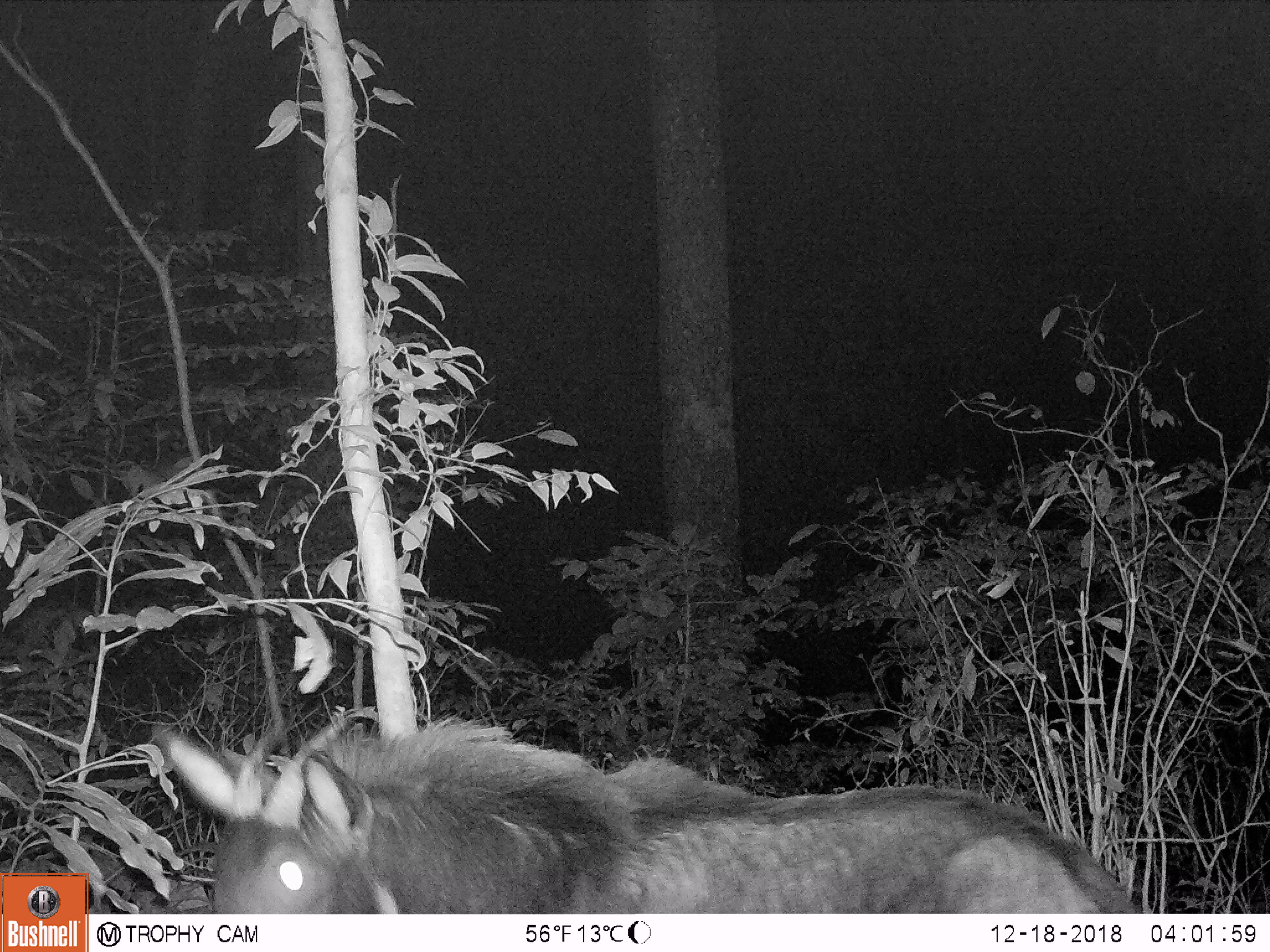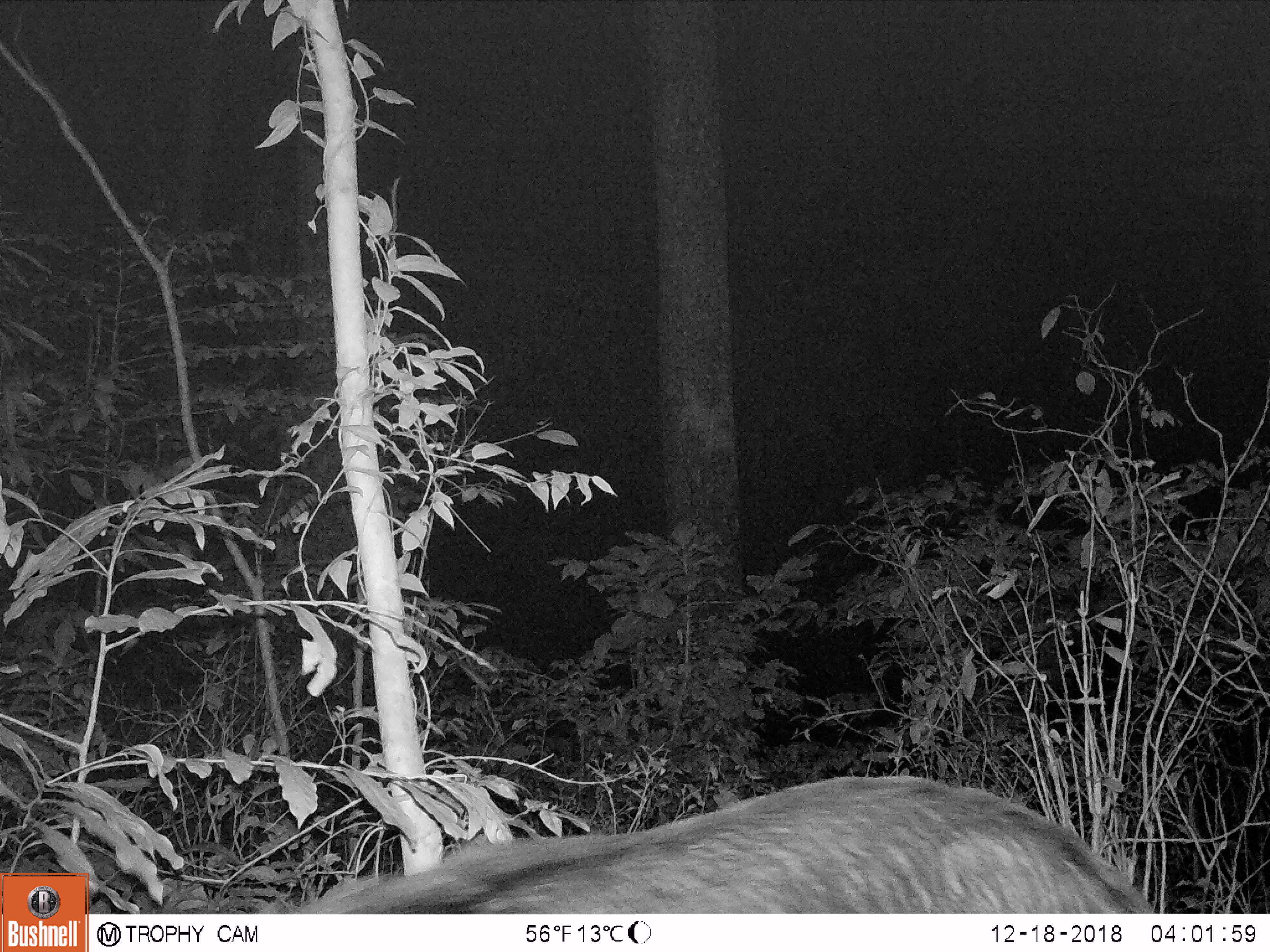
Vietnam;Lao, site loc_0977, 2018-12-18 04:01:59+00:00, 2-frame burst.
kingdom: Animalia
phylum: Chordata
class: Mammalia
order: Artiodactyla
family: Bovidae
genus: Capricornis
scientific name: Capricornis sumatraensis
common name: chinese serow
Chinese serow (Capricornis sumatraensis). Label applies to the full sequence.